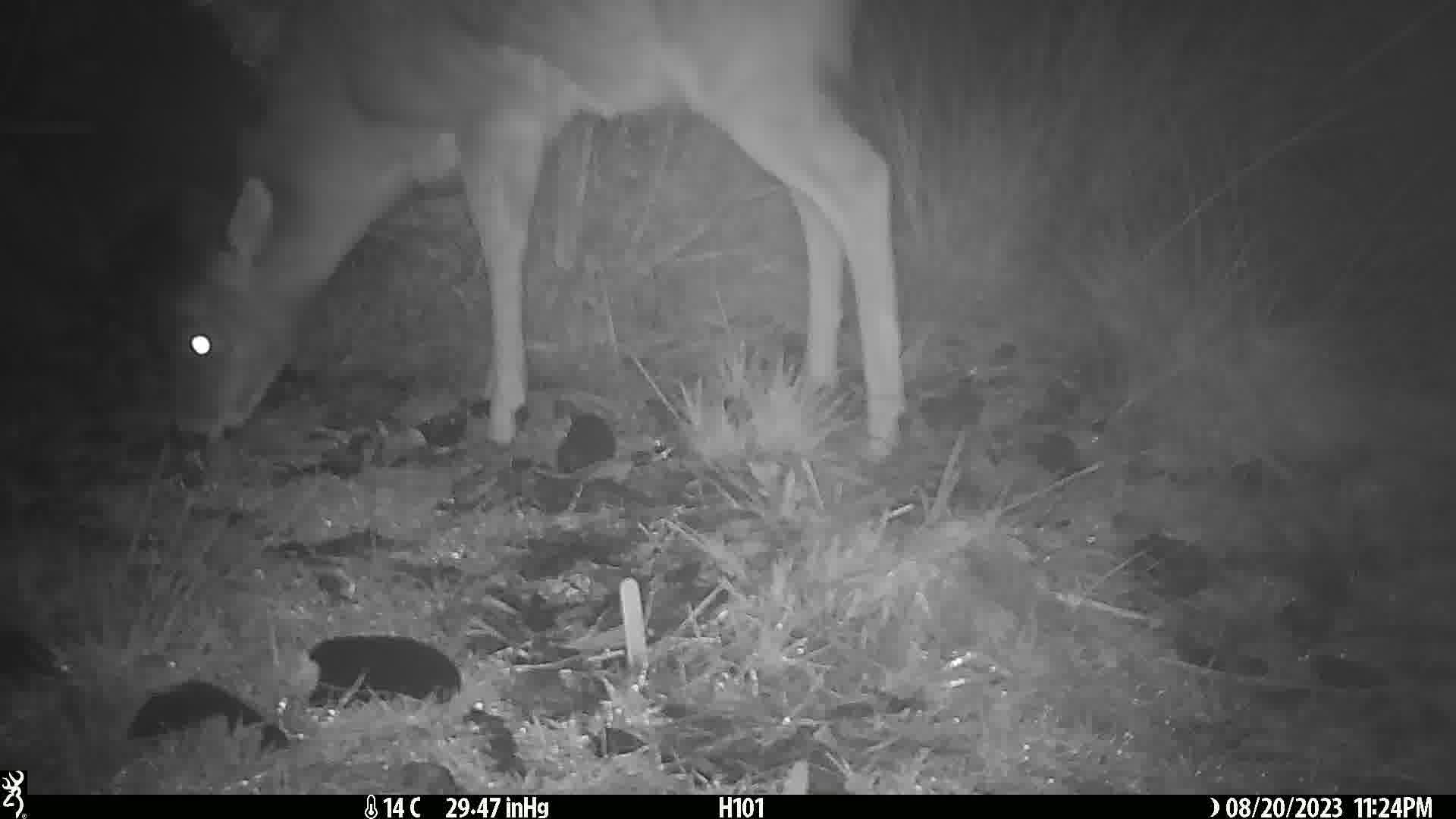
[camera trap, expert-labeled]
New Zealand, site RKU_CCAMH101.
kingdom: Animalia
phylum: Chordata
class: Mammalia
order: Artiodactyla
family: Cervidae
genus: Odocoileus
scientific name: Odocoileus virginianus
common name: white-tailed deer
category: white tailed deer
White tailed deer (white-tailed deer) (Odocoileus virginianus).